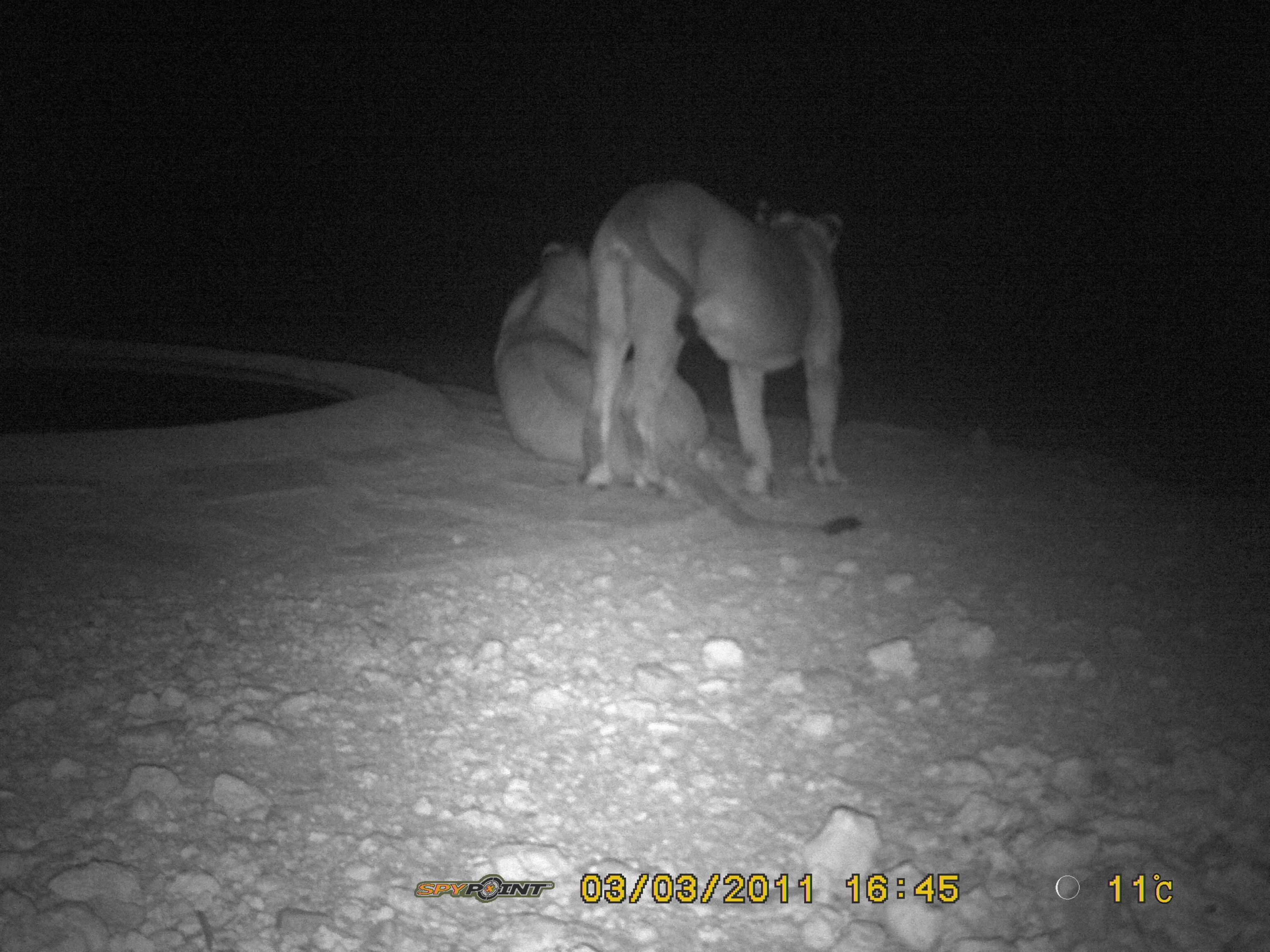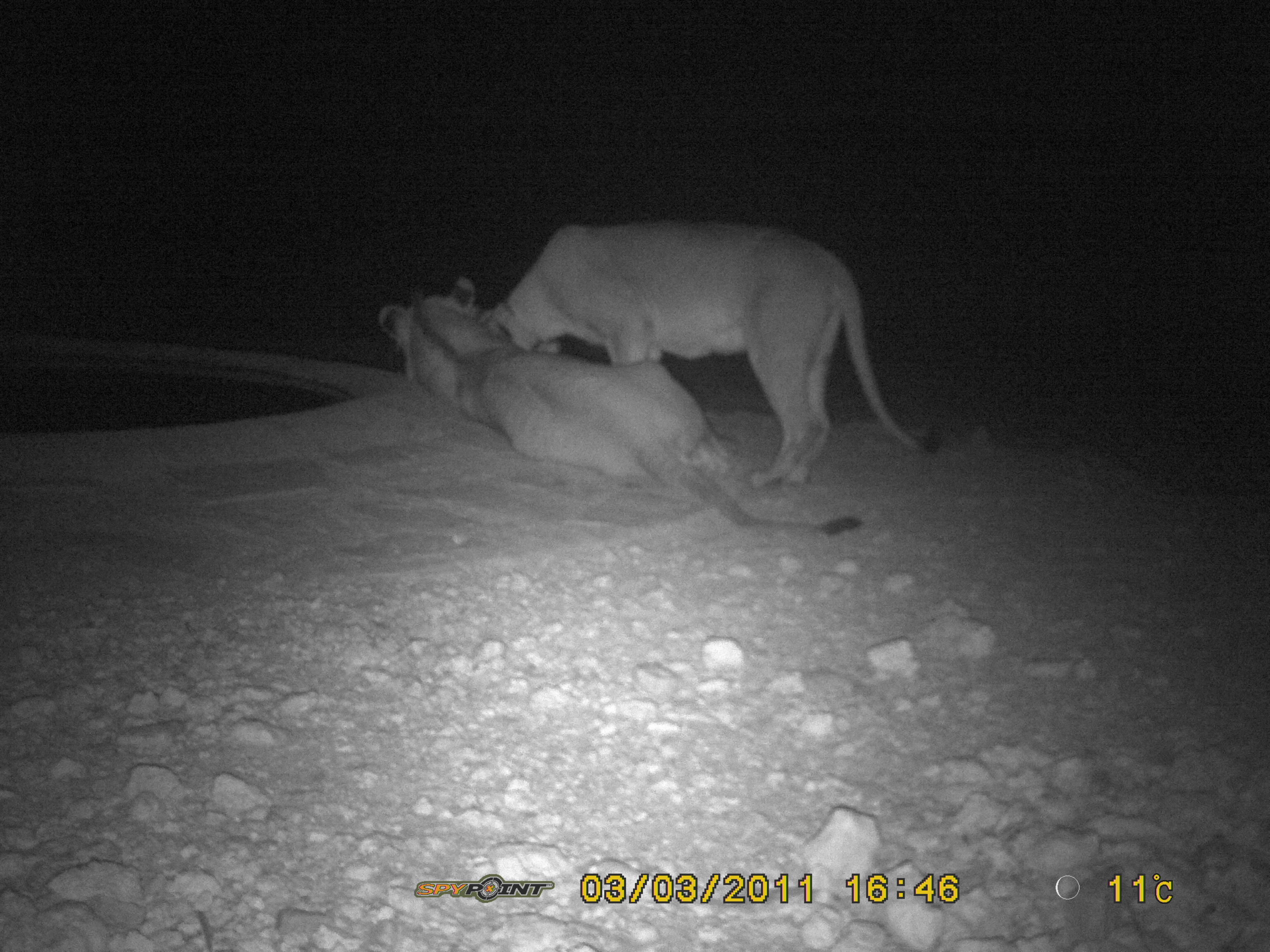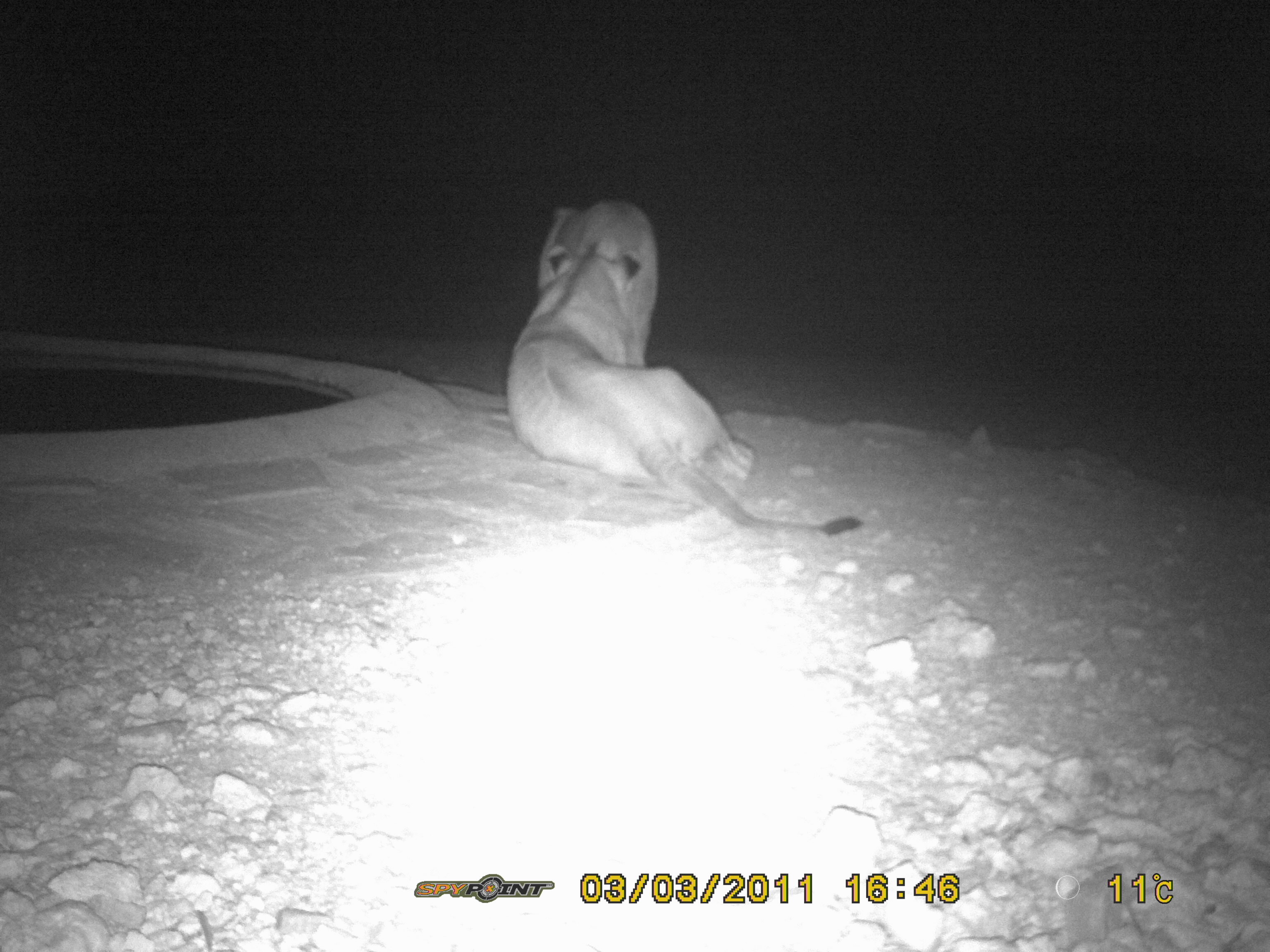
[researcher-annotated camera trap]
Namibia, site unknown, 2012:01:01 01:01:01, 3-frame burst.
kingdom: Animalia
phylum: Chordata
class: Mammalia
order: Carnivora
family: Felidae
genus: Panthera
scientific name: Panthera leo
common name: lion